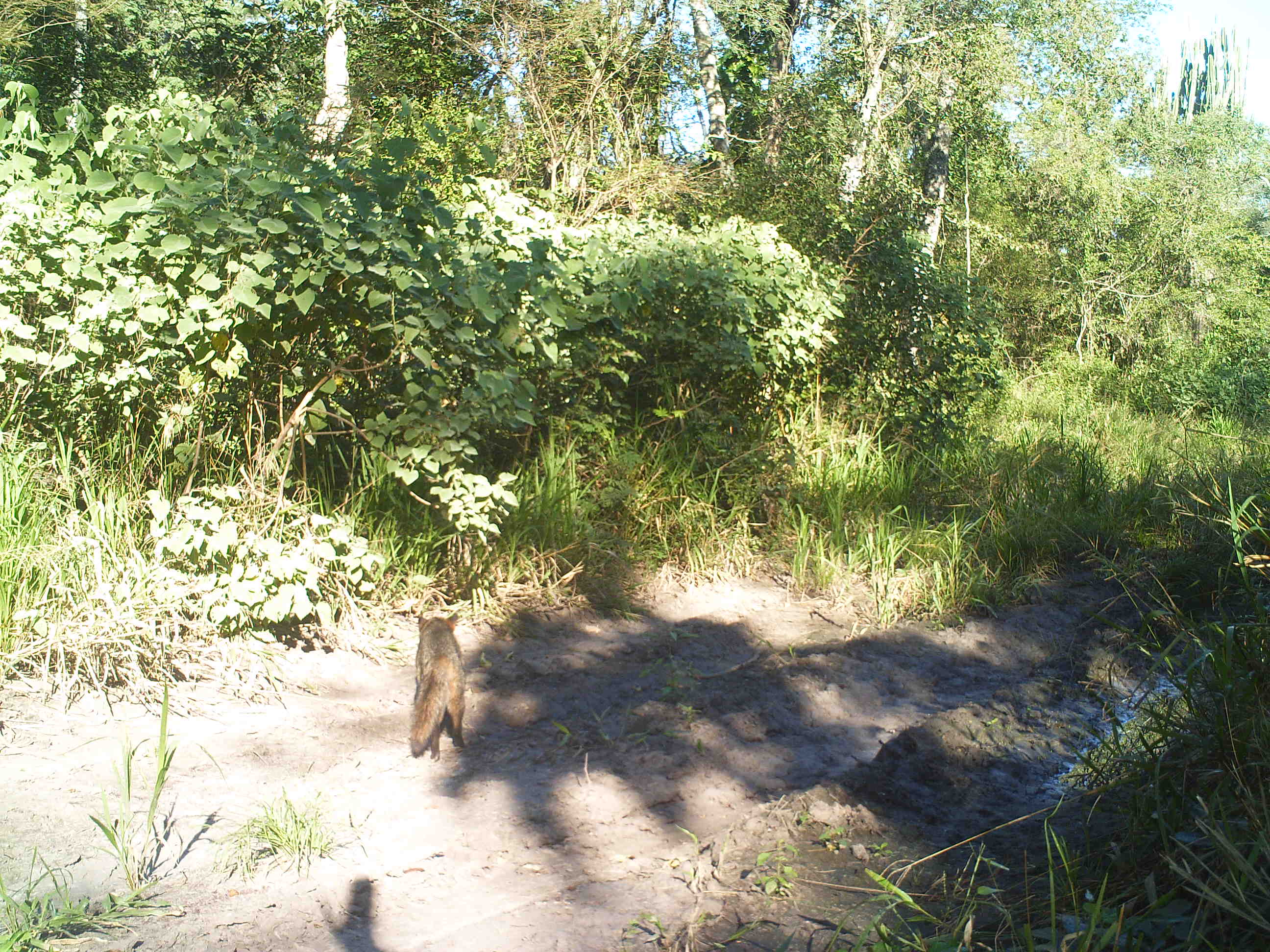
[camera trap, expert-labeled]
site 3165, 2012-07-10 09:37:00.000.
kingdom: Animalia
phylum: Chordata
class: Mammalia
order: Carnivora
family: Canidae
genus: Cerdocyon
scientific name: Cerdocyon thous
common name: crab-eating fox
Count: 1.